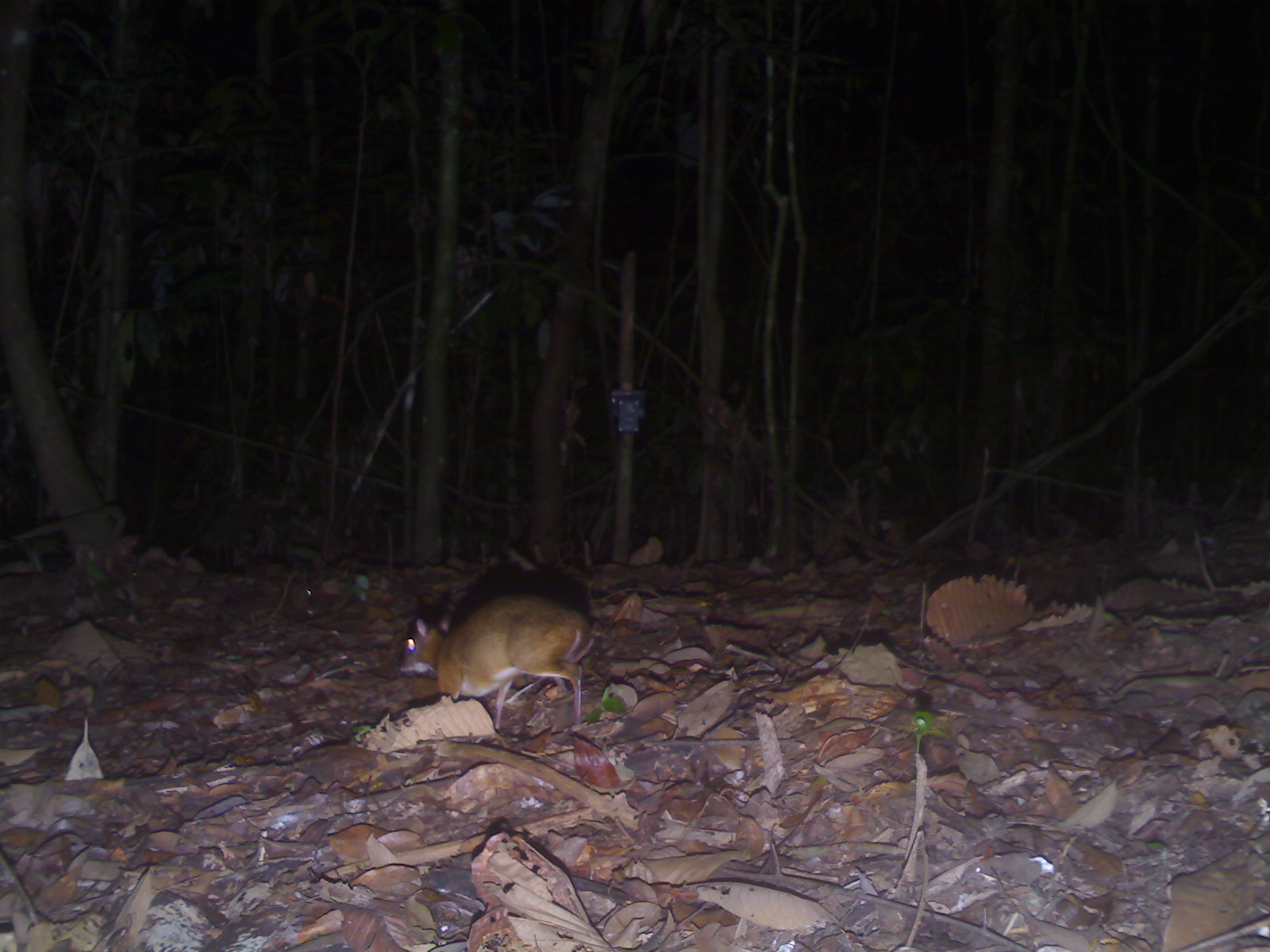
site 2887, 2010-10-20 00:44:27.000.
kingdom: Animalia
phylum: Chordata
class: Mammalia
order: Artiodactyla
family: Tragulidae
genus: Tragulus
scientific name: Tragulus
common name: mouse-deer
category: tragulus sp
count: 1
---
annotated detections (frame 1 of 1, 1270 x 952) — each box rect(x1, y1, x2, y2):
tragulus sp: rect(396, 586, 597, 734)